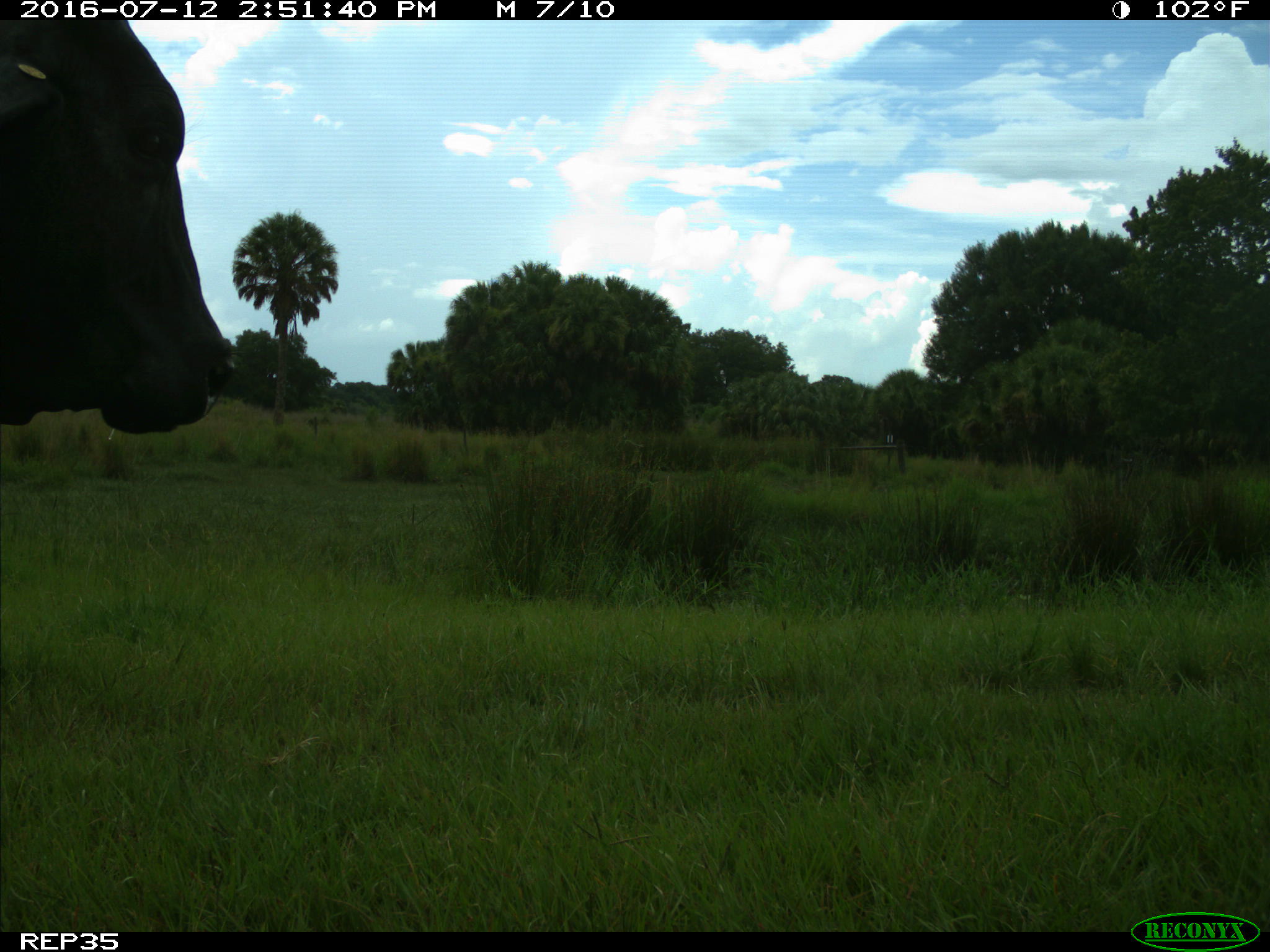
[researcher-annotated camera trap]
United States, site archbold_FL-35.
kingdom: Animalia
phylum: Chordata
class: Mammalia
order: Artiodactyla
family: Bovidae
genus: Bos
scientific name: Bos taurus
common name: domestic cow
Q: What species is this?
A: Bos taurus (domestic cow).